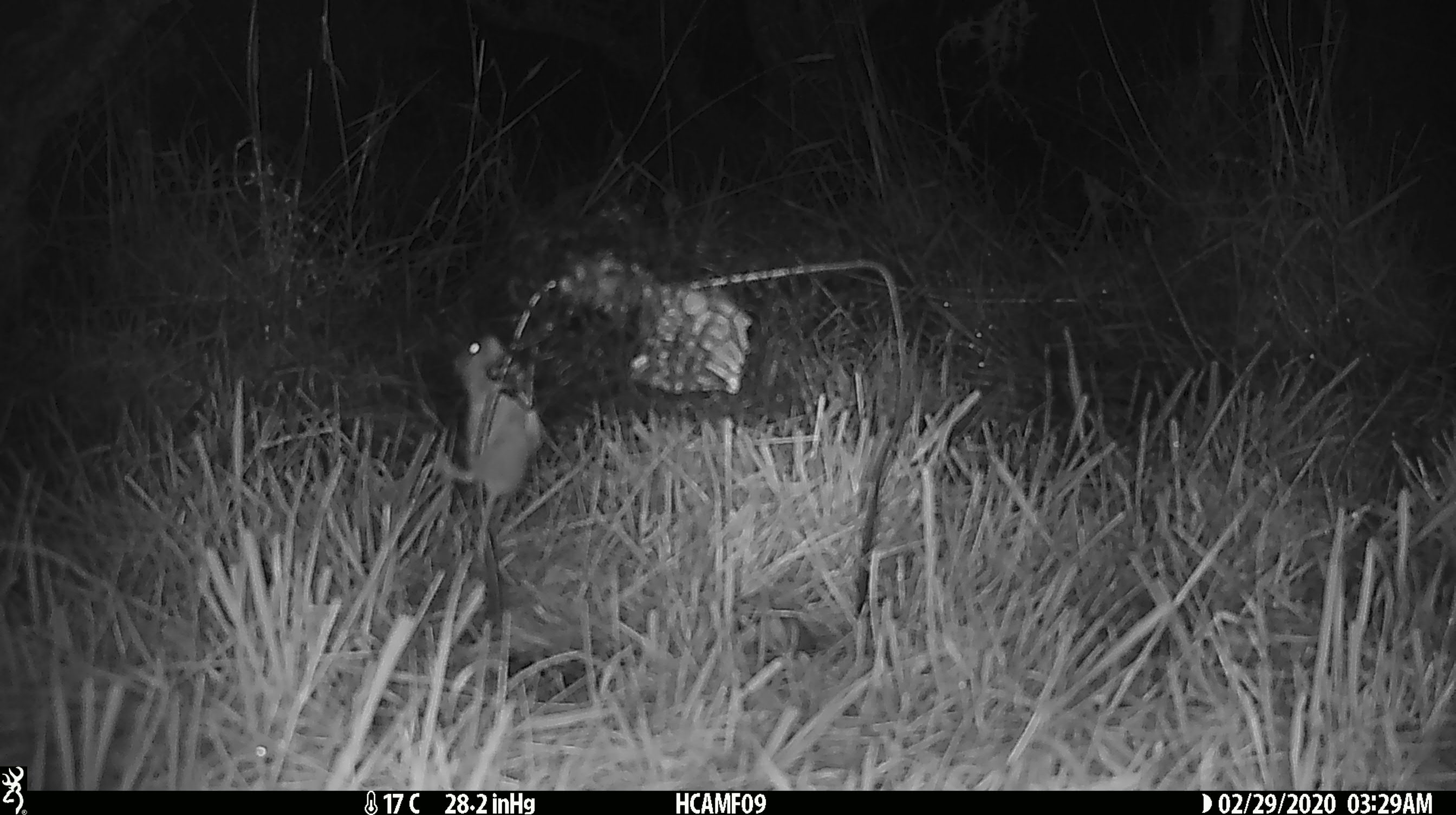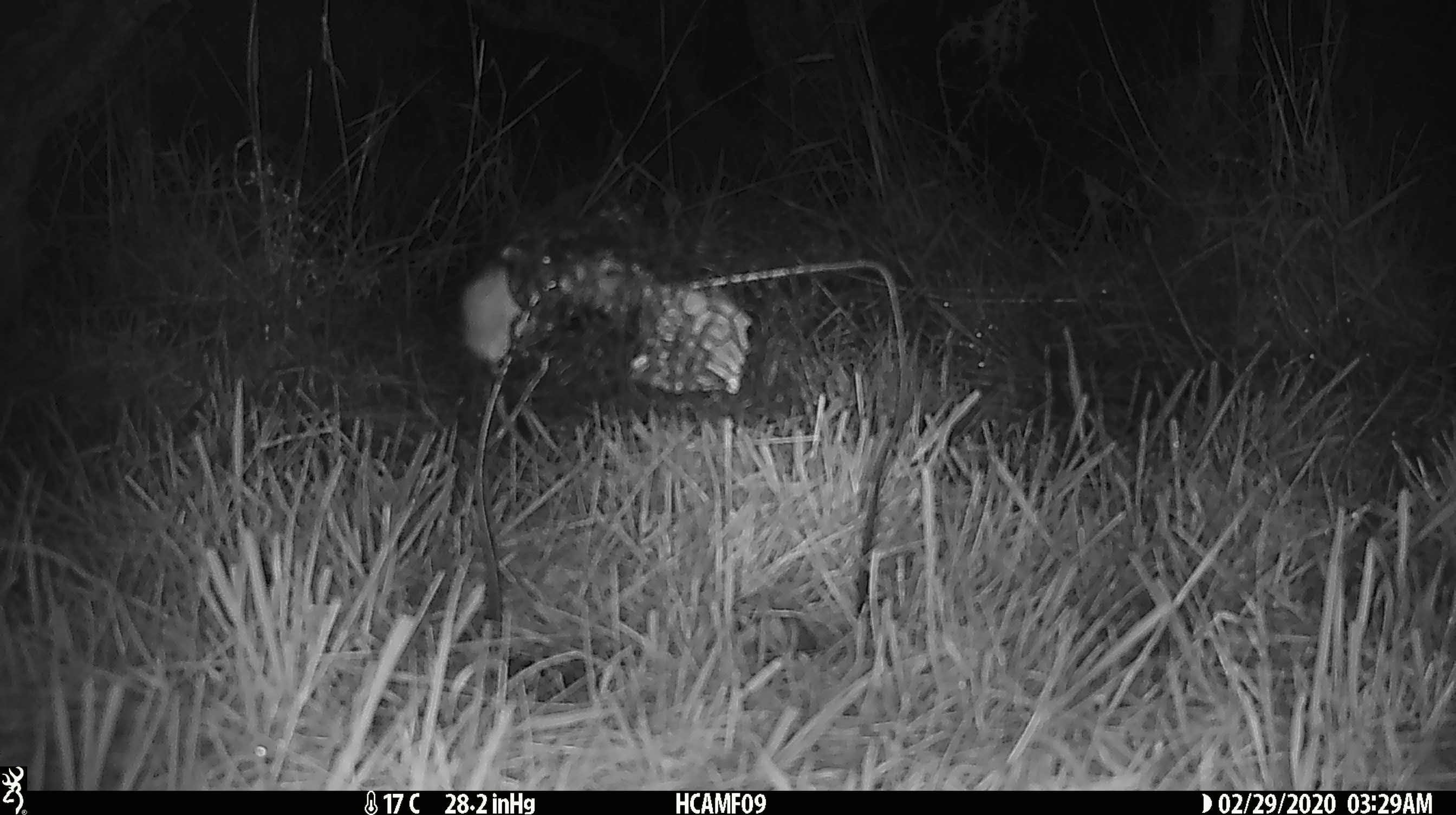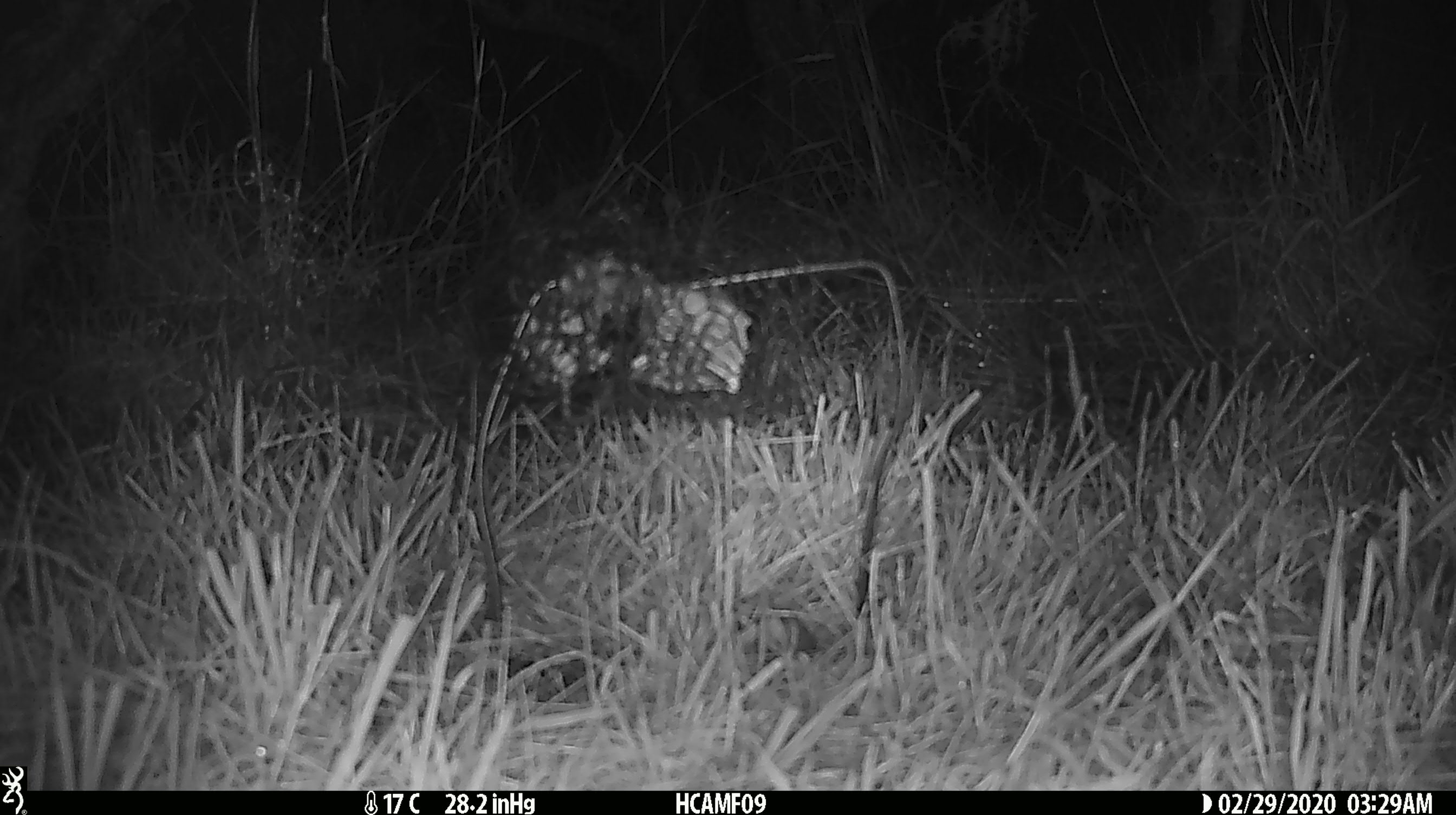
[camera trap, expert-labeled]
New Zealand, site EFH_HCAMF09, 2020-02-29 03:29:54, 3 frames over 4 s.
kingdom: Animalia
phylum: Chordata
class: Mammalia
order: Rodentia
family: Muridae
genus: Mus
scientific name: Mus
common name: mouse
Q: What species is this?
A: Mouse (Mus).